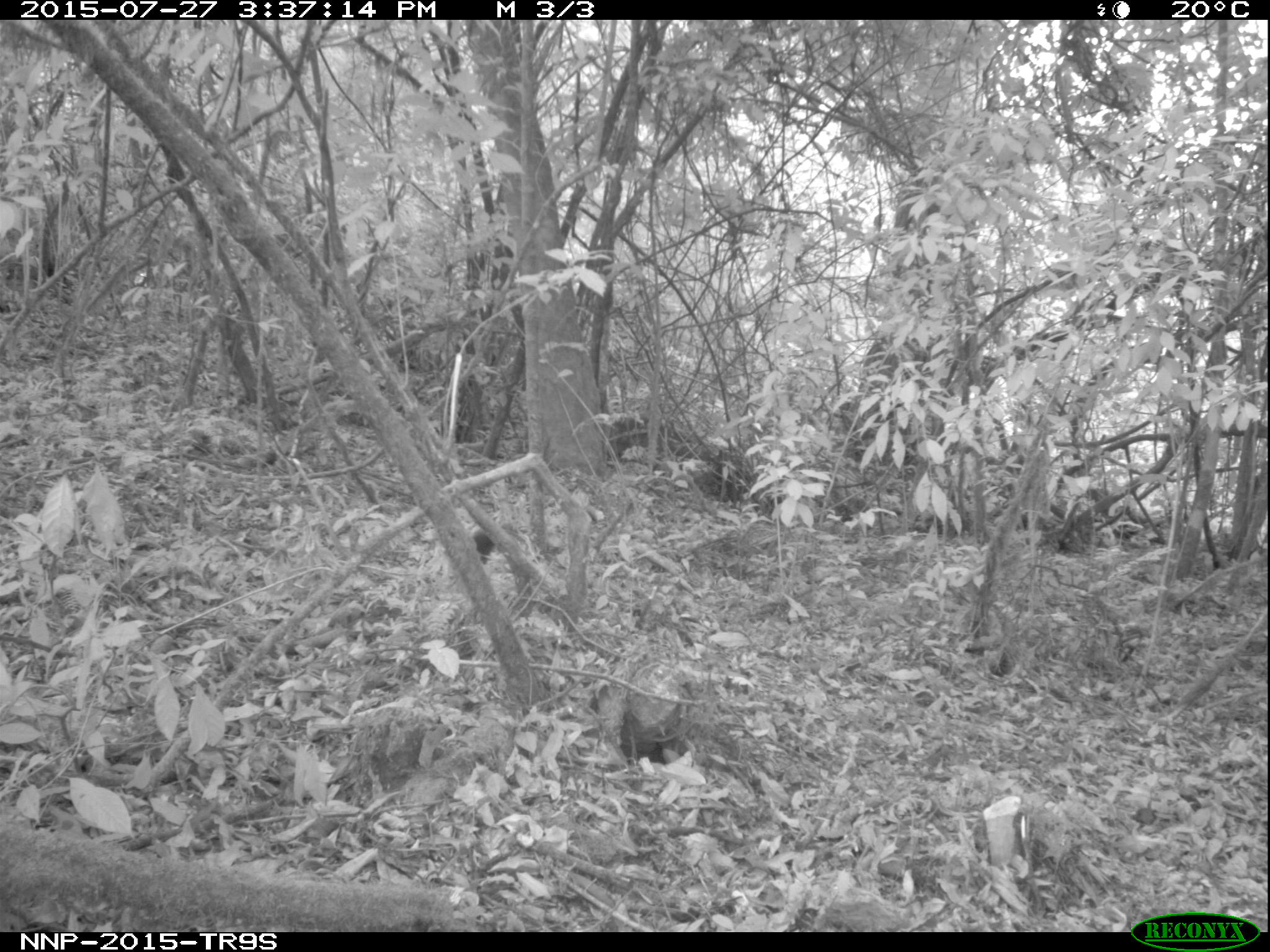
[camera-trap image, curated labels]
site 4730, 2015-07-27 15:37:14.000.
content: unidentified animal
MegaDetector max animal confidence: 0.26